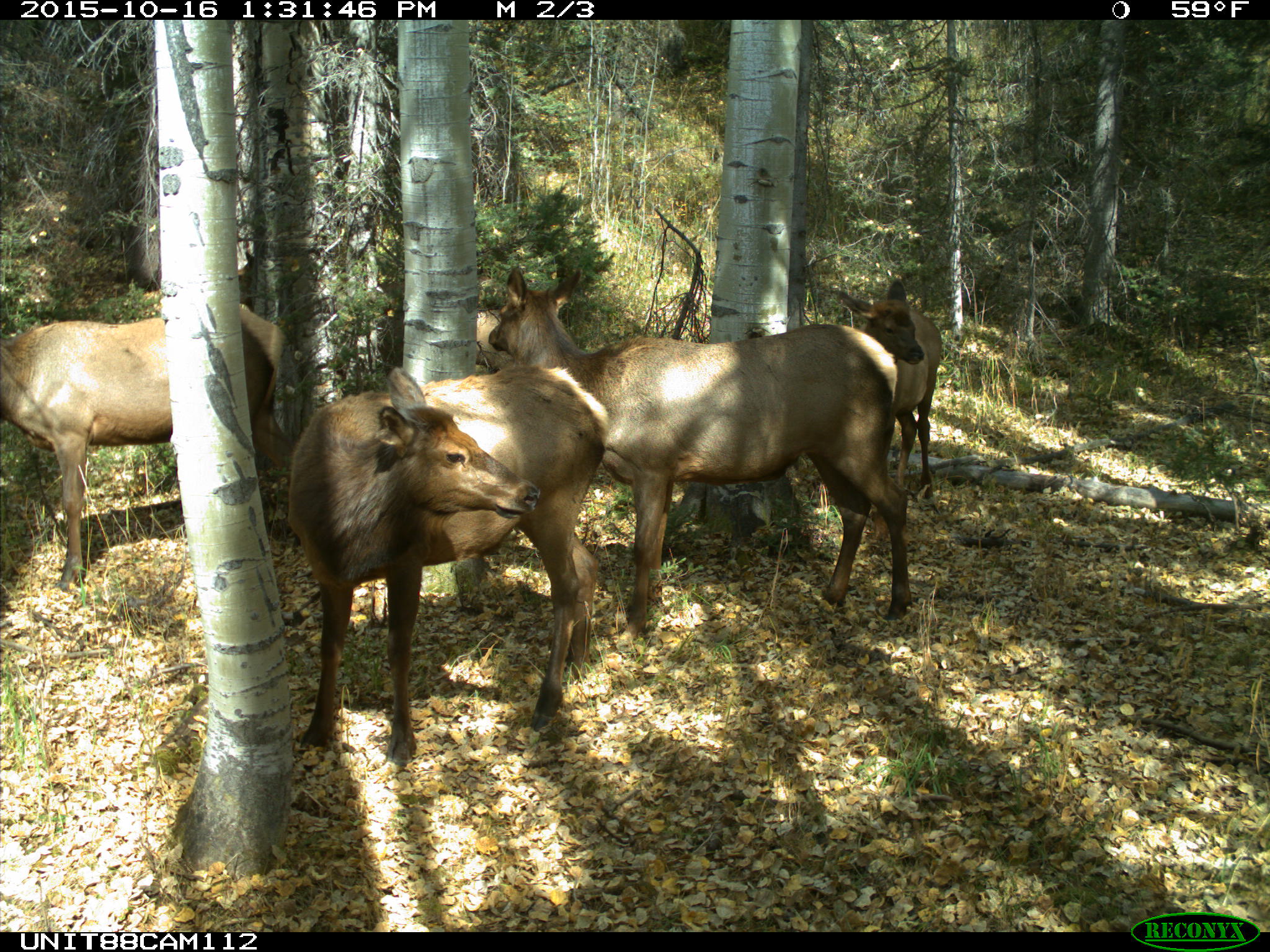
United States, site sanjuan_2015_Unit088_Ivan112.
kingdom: Animalia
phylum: Chordata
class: Mammalia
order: Artiodactyla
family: Cervidae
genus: Cervus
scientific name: Cervus elaphus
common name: red deer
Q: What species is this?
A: Cervus elaphus (red deer).